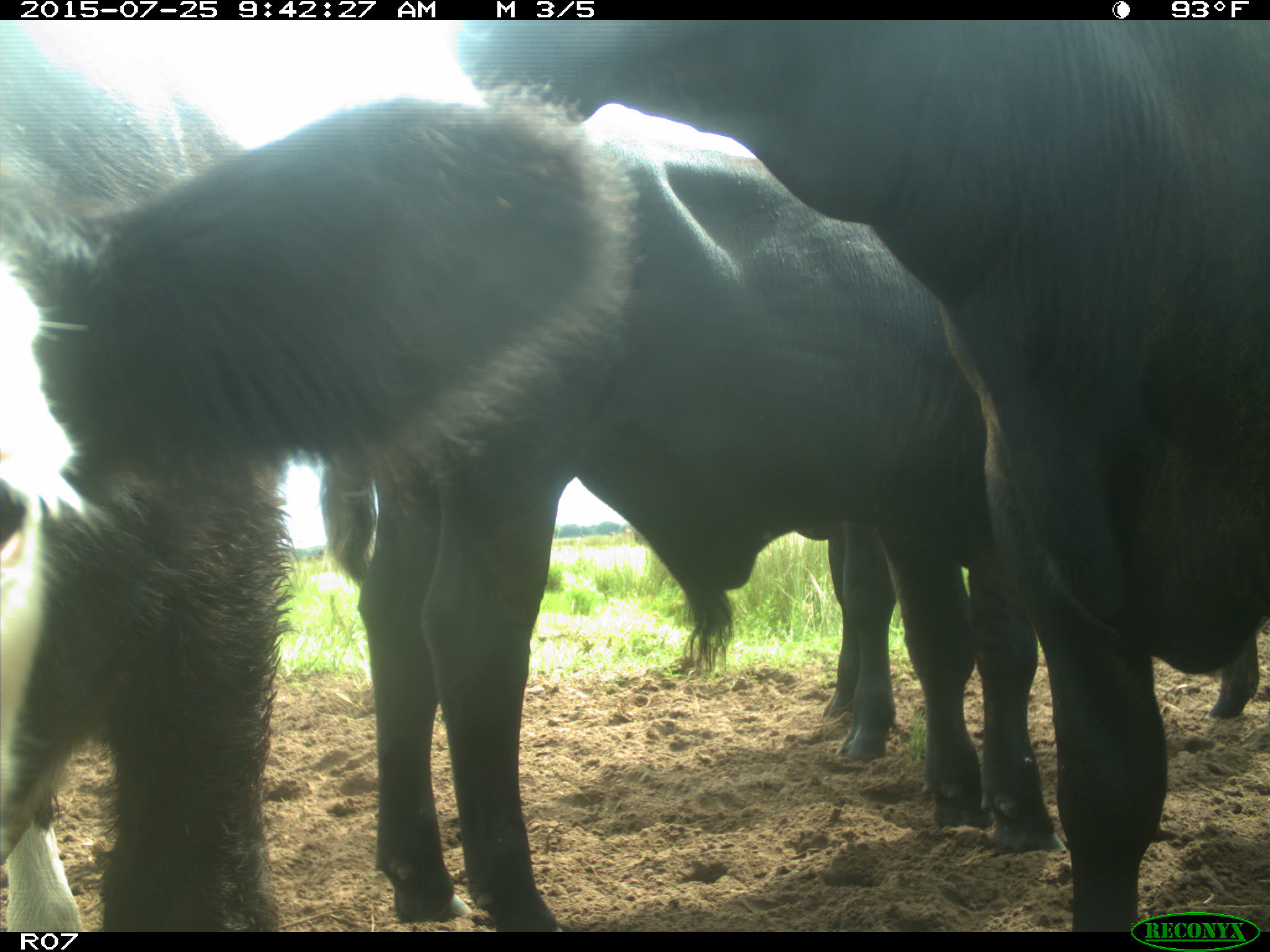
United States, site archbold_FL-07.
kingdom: Animalia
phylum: Chordata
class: Mammalia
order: Artiodactyla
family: Bovidae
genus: Bos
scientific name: Bos taurus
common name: domestic cow